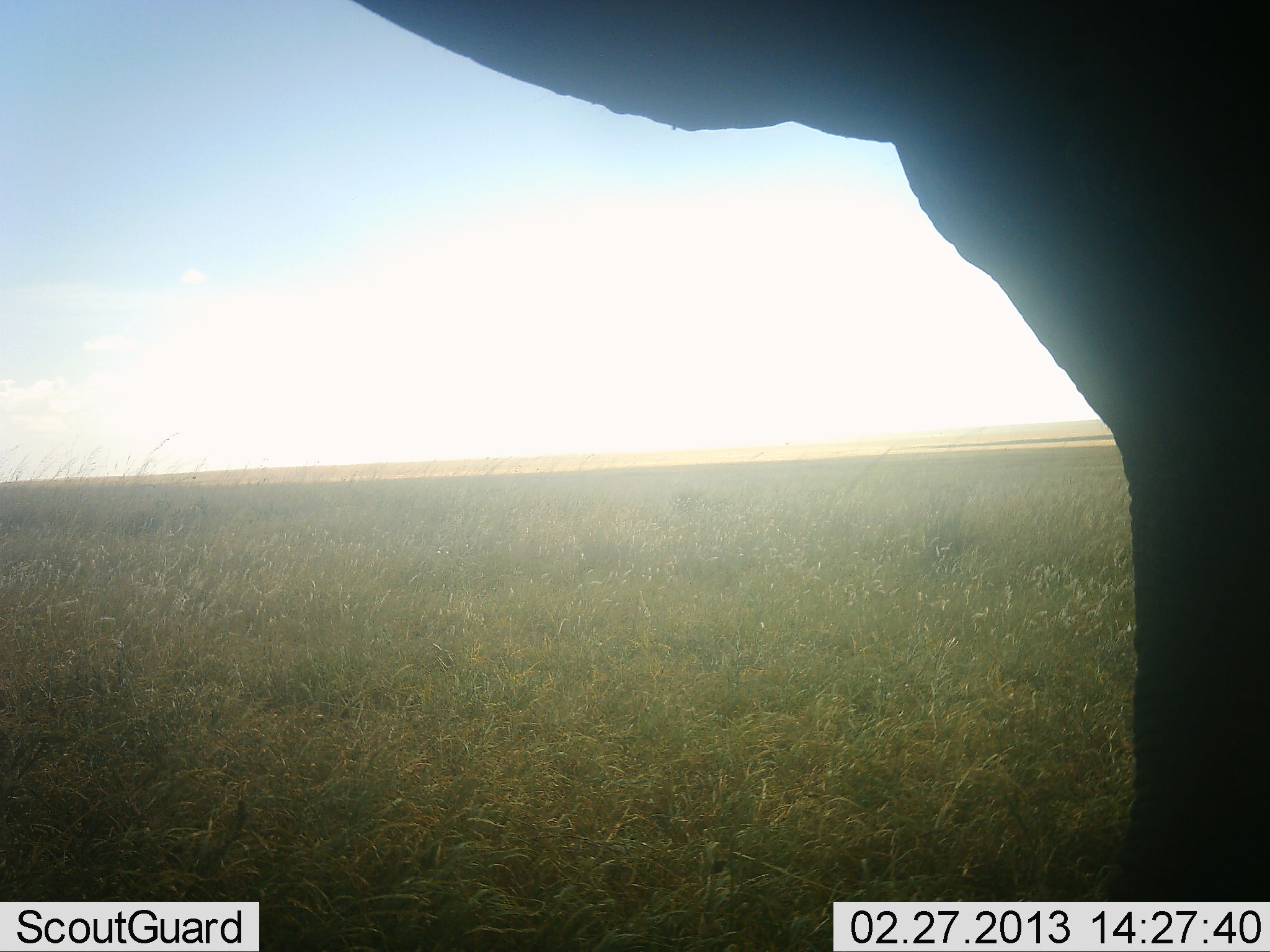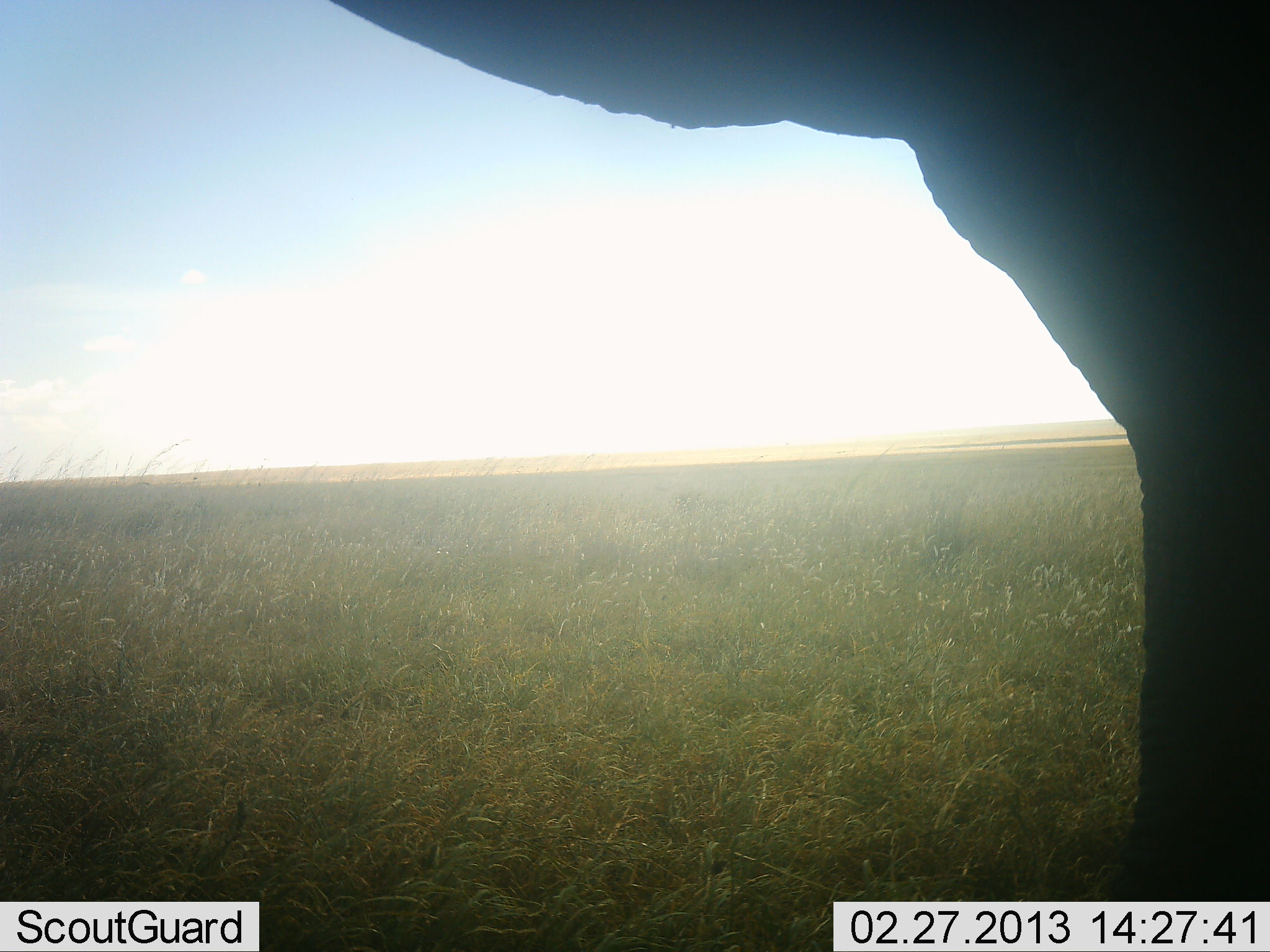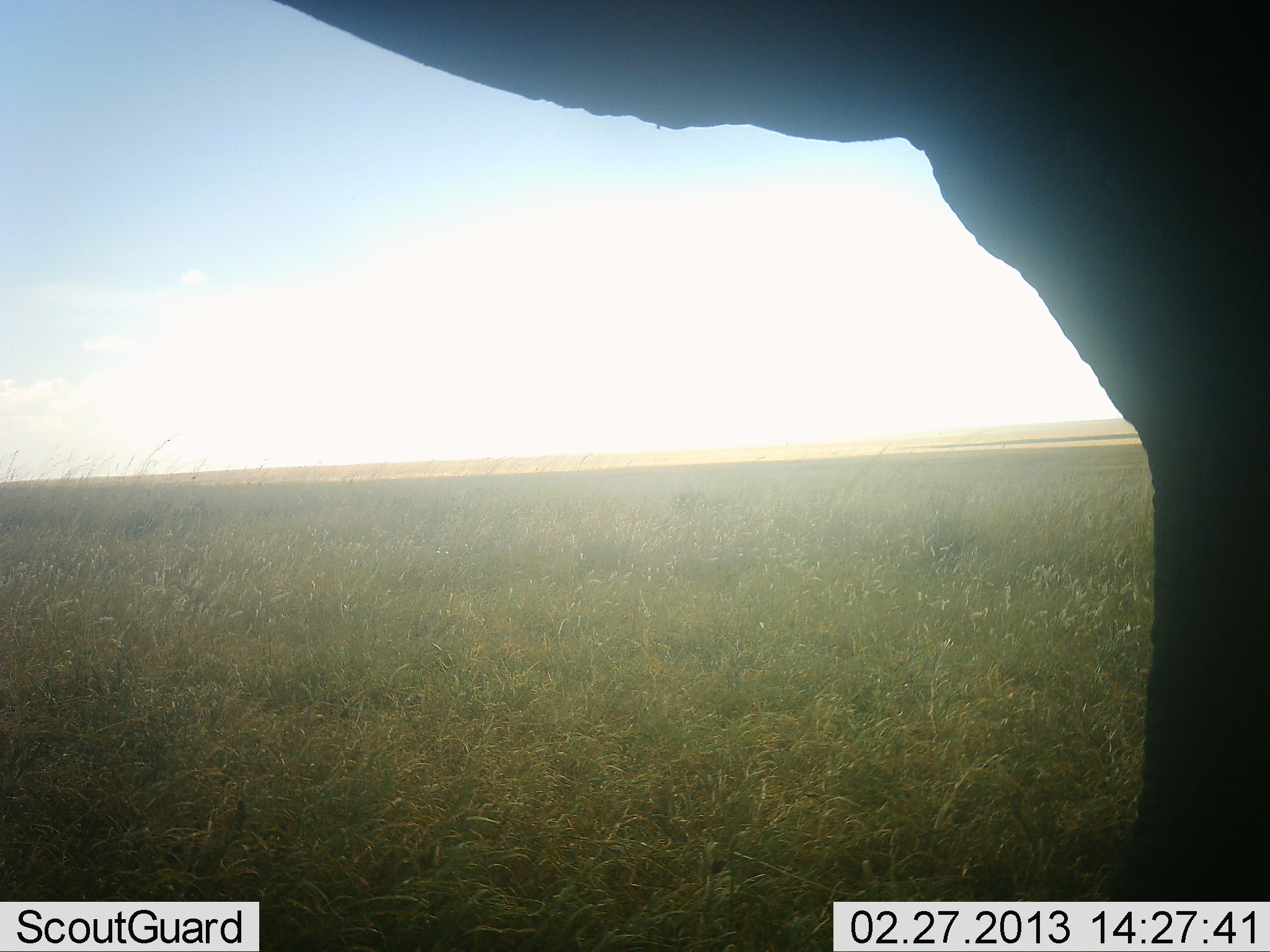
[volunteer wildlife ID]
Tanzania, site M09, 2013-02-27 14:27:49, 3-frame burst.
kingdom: Animalia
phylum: Chordata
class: Mammalia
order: Proboscidea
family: Elephantidae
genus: Loxodonta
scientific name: Loxodonta africana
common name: african bush elephant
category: elephant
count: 1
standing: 100%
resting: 0%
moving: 0%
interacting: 0%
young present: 0%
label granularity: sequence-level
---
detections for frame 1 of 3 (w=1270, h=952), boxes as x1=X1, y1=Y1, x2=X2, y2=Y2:
animal: x1=351, y1=0, x2=1270, y2=901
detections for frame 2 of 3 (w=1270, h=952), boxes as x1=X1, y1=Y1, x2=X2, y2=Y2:
animal: x1=333, y1=0, x2=1270, y2=902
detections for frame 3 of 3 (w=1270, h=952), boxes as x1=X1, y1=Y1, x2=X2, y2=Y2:
animal: x1=273, y1=1, x2=1270, y2=901